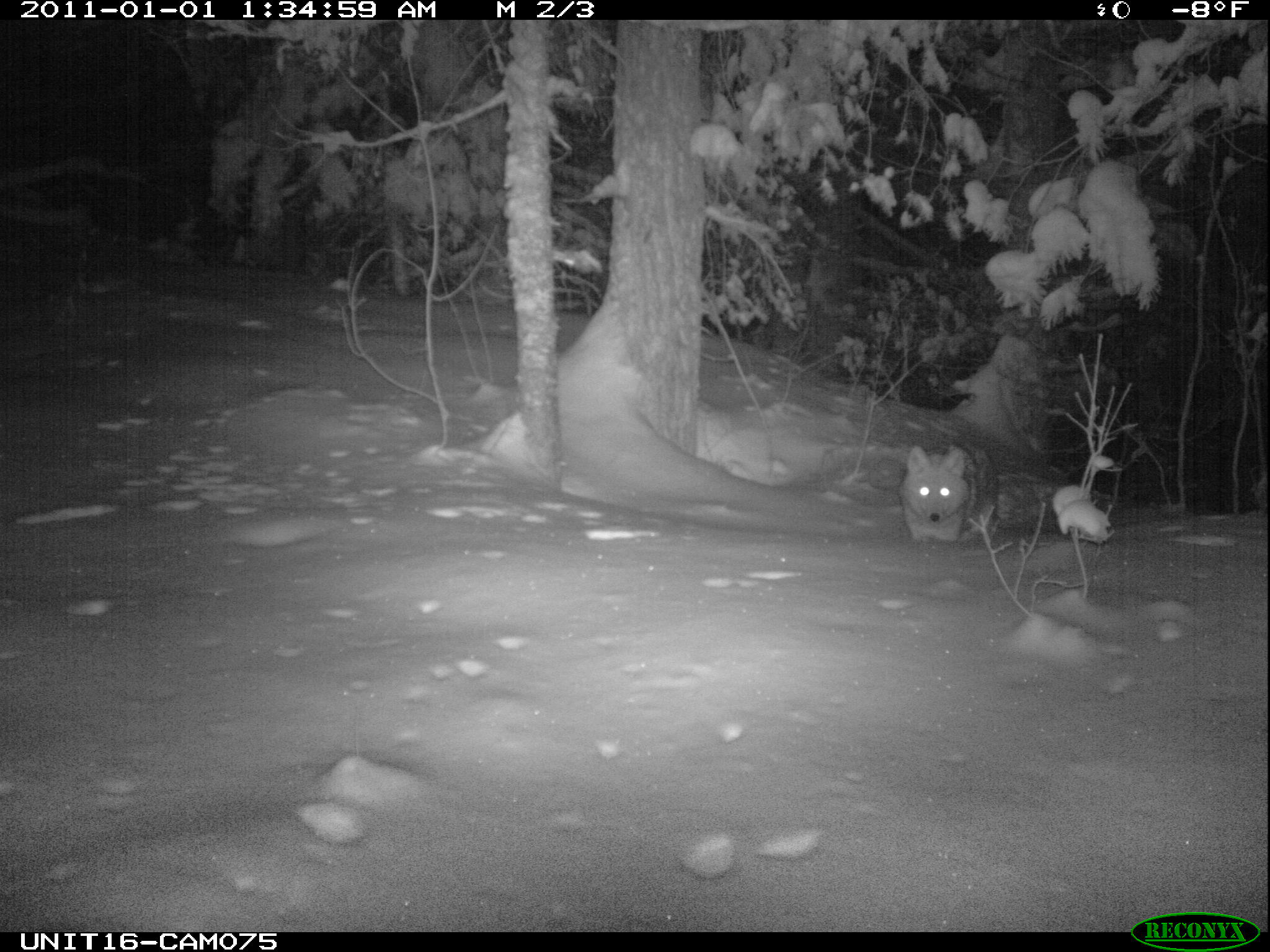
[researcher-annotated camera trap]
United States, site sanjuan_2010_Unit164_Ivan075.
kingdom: Animalia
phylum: Chordata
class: Mammalia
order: Carnivora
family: Canidae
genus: Canis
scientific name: Canis latrans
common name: coyote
Canis latrans (coyote).